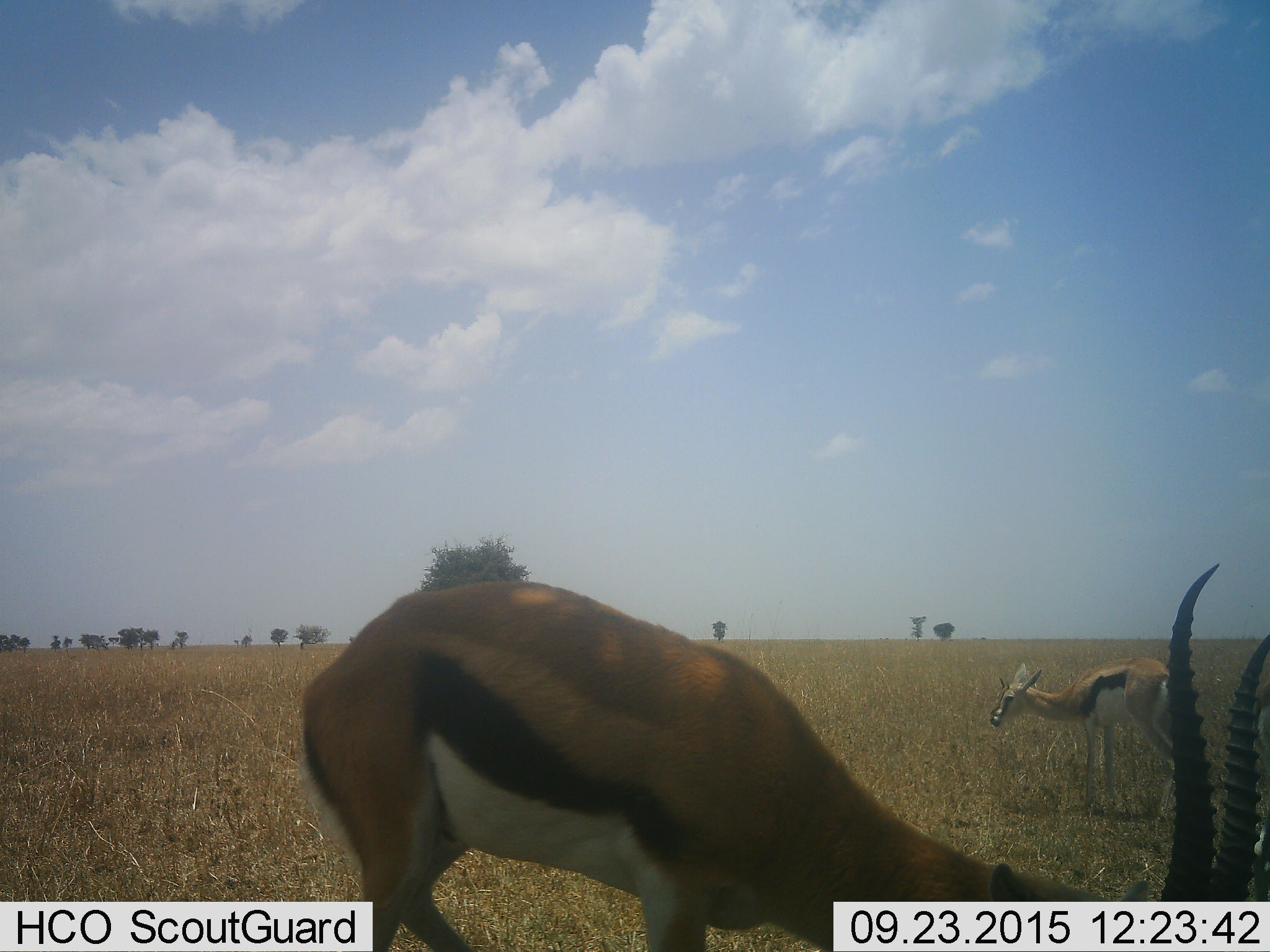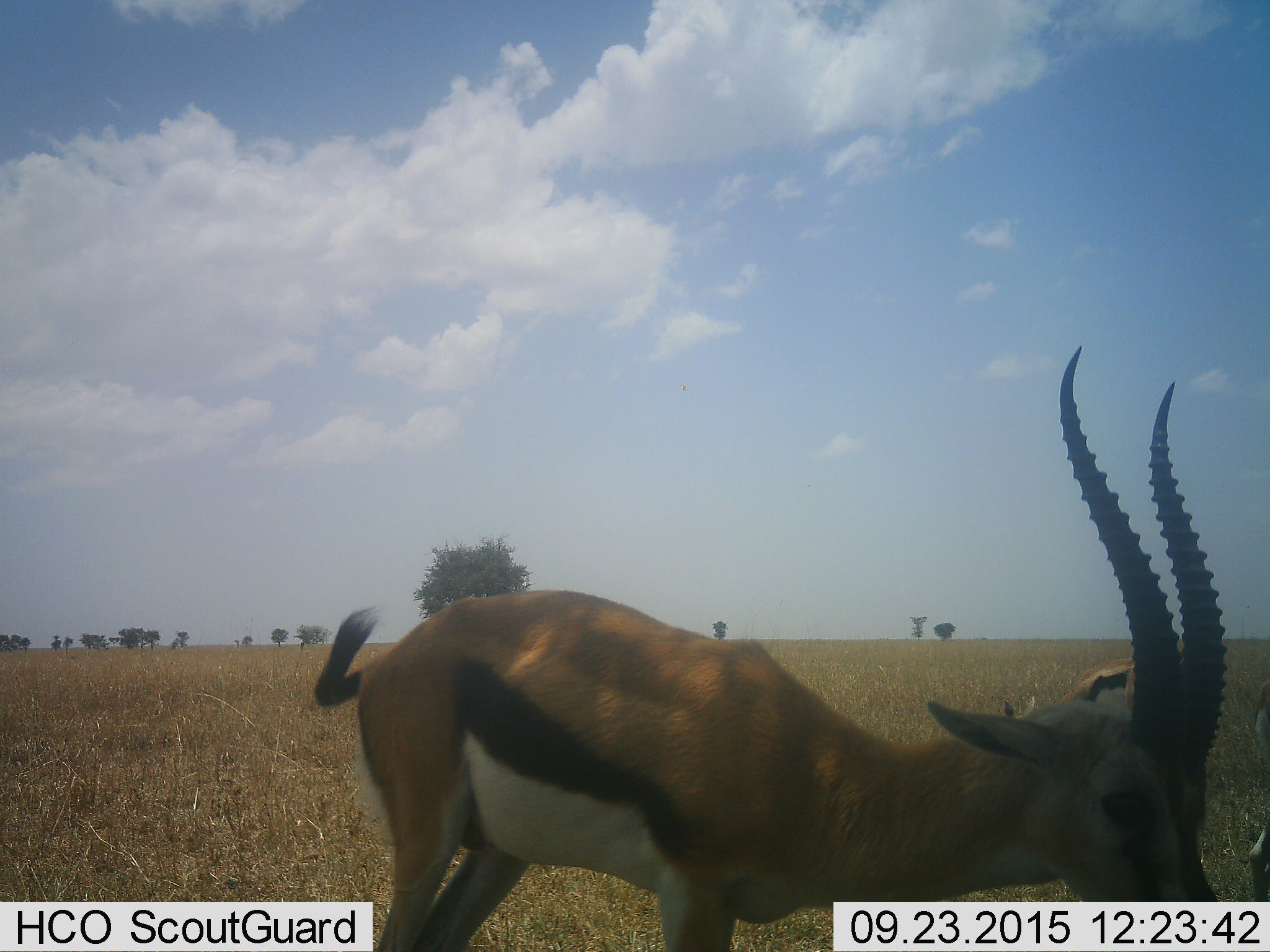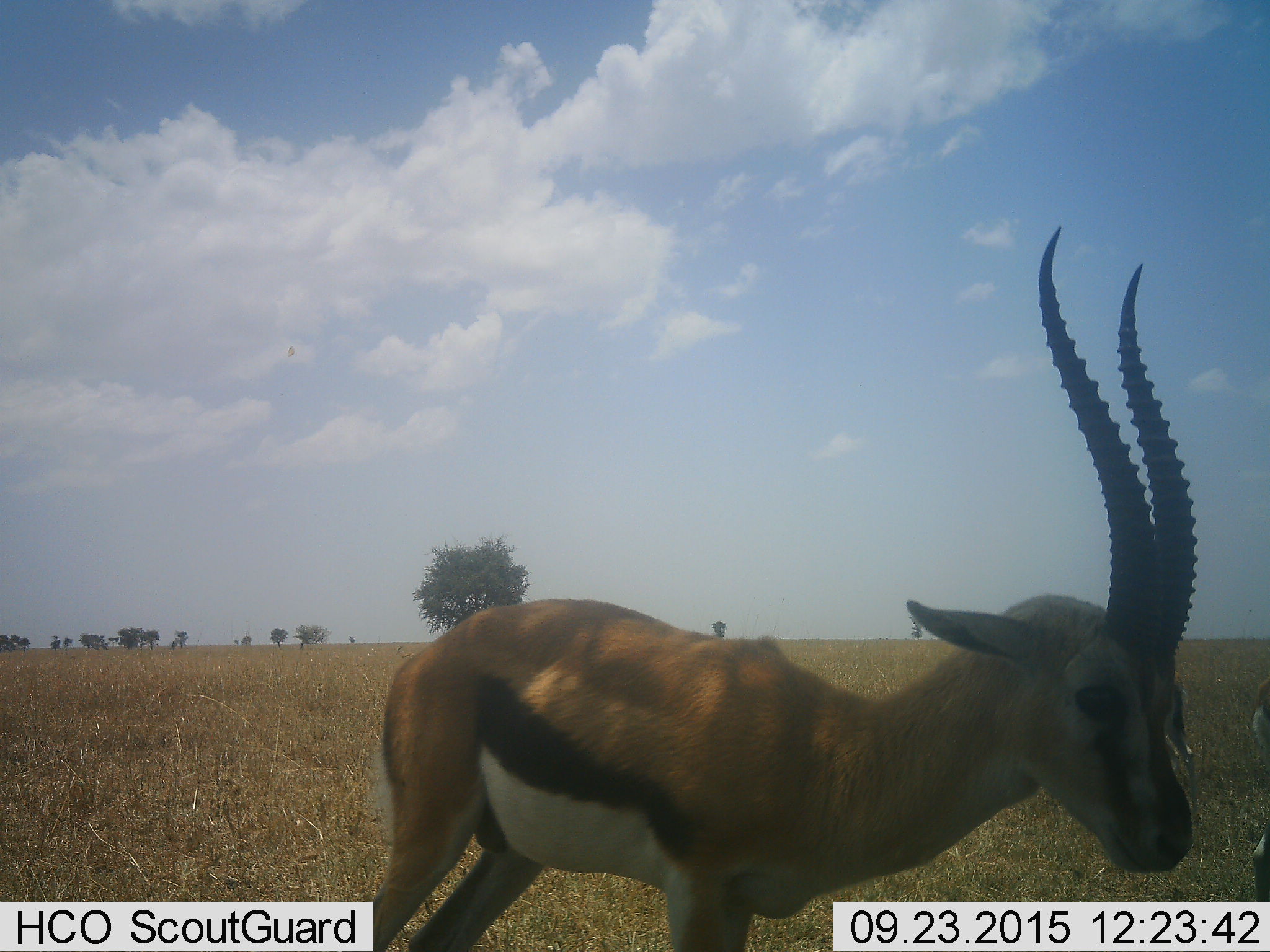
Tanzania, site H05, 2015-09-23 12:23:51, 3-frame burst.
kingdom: Animalia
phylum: Chordata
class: Mammalia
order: Artiodactyla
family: Bovidae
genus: Eudorcas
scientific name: Eudorcas thomsonii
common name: thomson's gazelle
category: gazellethomsons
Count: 3.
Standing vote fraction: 50%.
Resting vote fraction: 0%.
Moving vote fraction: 10%.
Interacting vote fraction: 0%.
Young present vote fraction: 0%.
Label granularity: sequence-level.